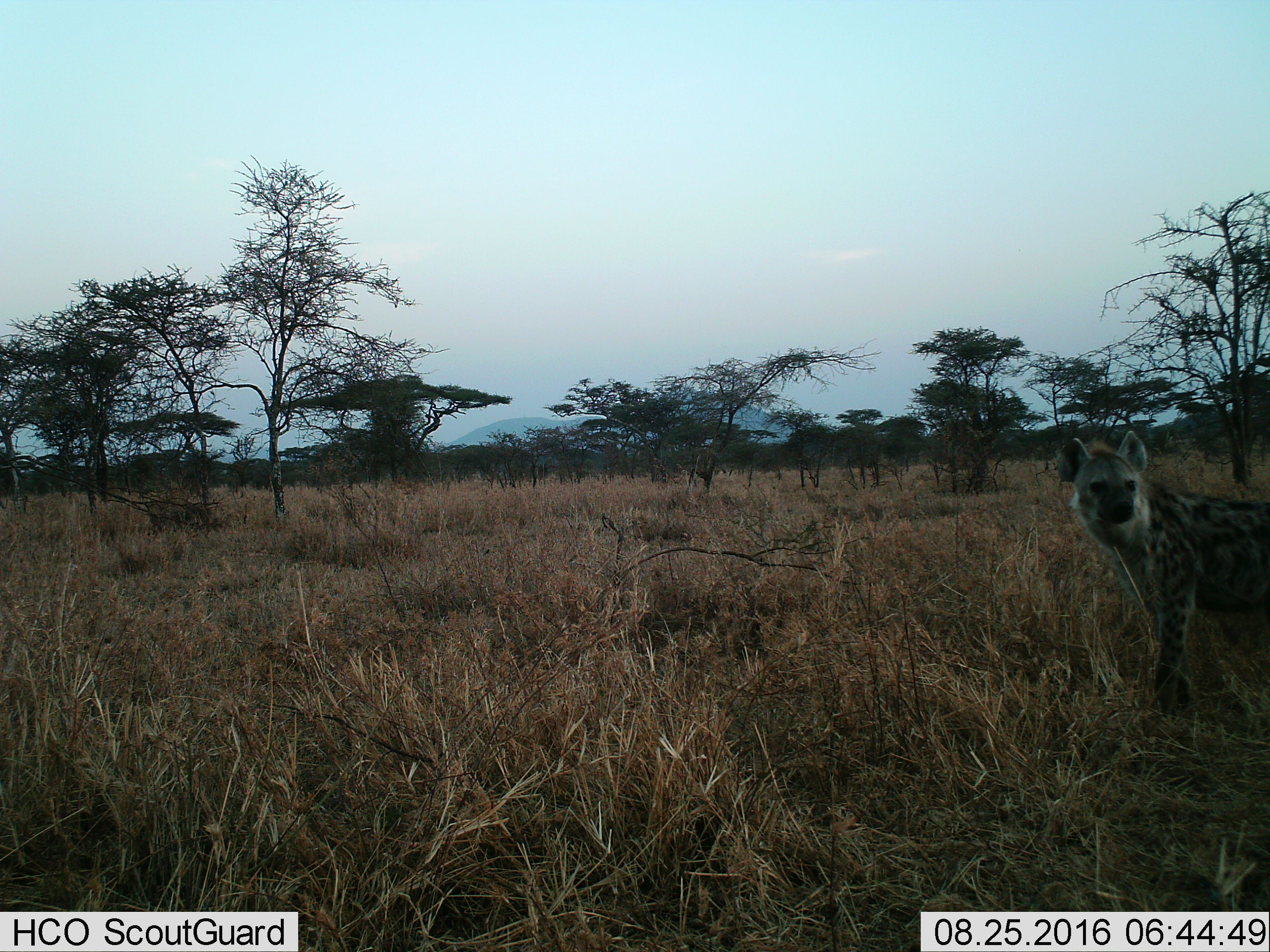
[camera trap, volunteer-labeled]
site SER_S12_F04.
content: unidentified animal